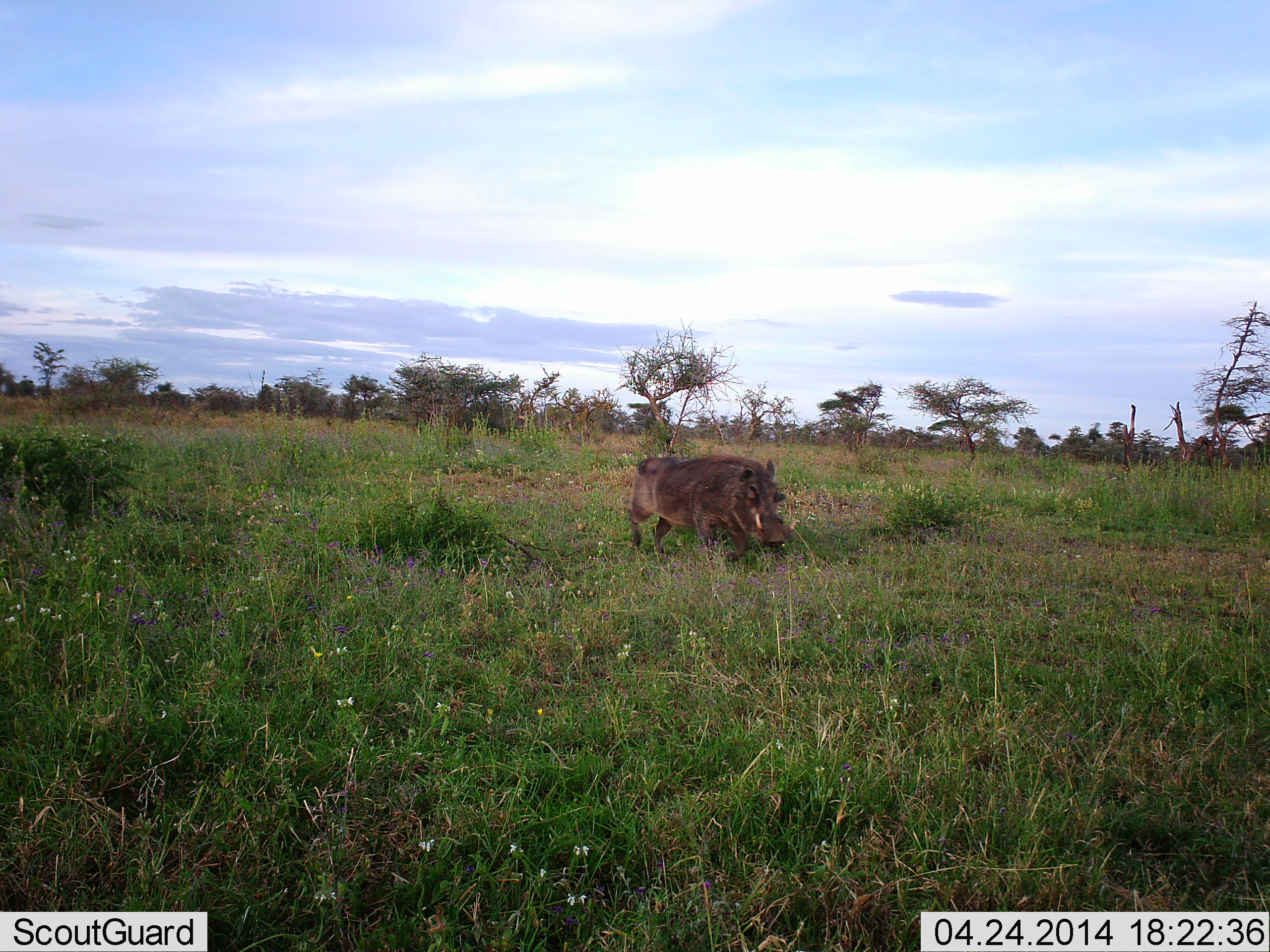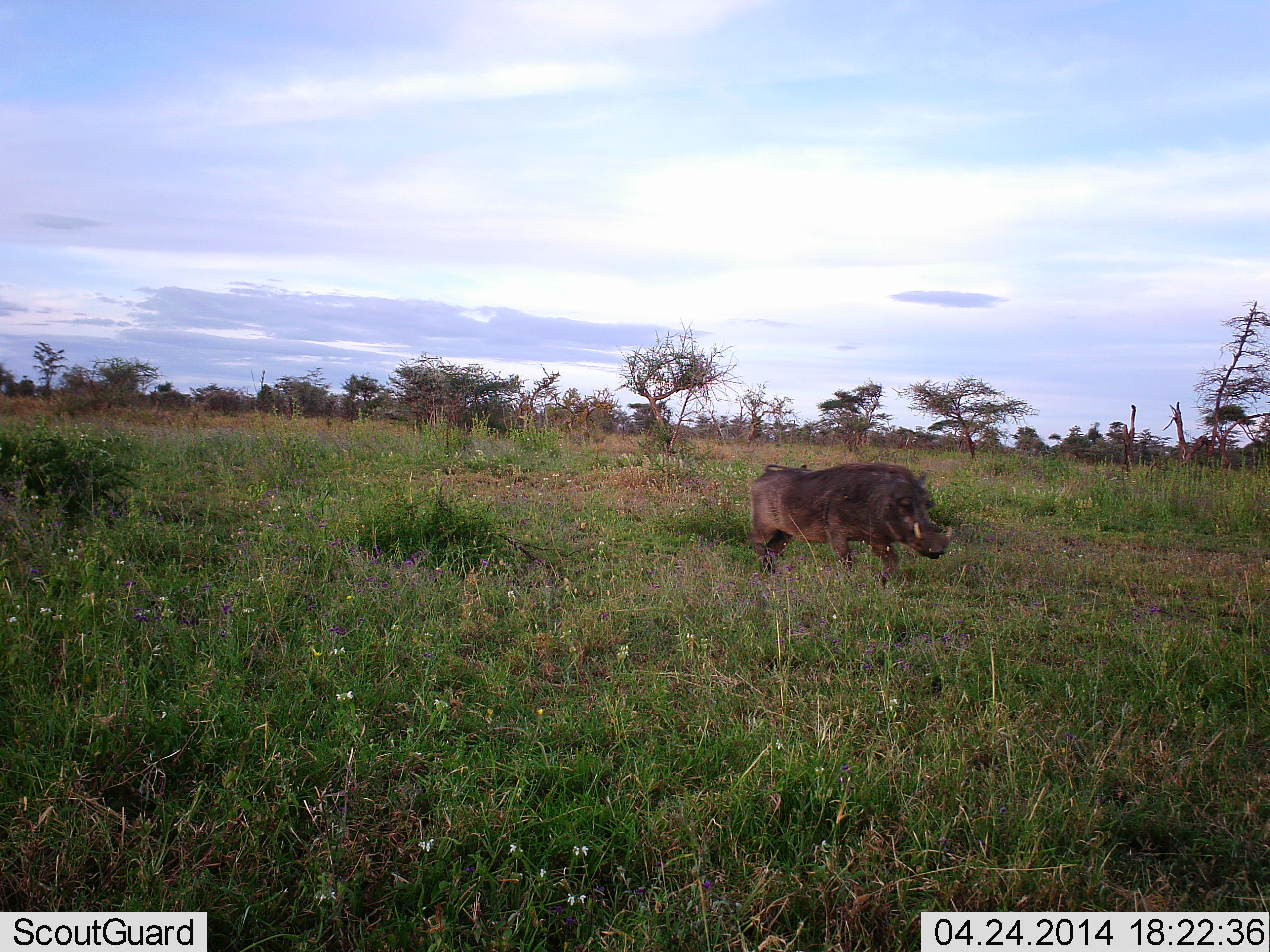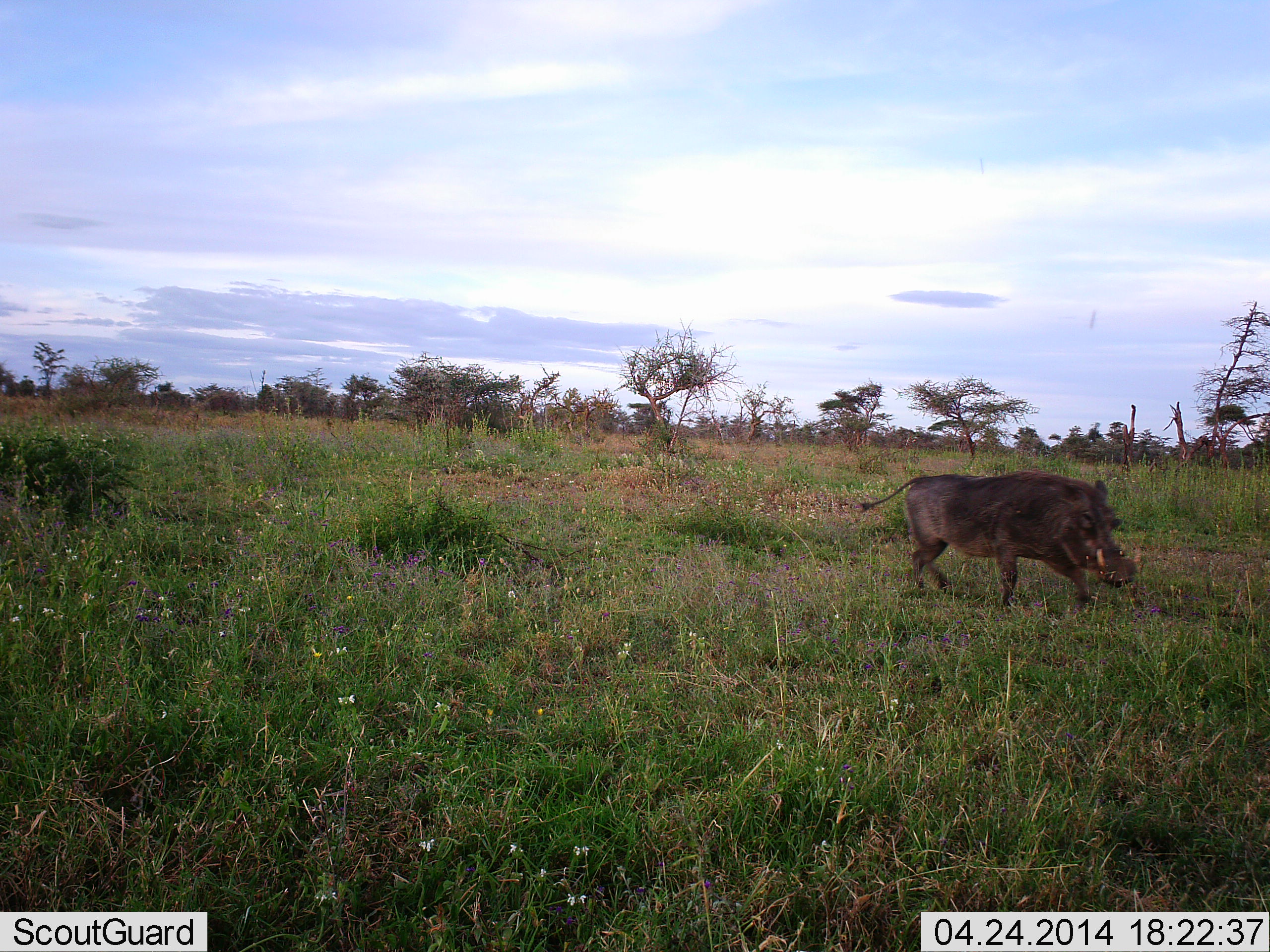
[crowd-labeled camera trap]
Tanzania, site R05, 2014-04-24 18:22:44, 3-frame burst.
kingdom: Animalia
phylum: Chordata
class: Mammalia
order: Artiodactyla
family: Suidae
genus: Phacochoerus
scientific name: Phacochoerus africanus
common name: warthog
Warthog (Phacochoerus africanus), count 1. Behavior (volunteer vote fractions): standing 10%, resting 0%, moving 100%, interacting 0%. Young present (vote fraction): 0%. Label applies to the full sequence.